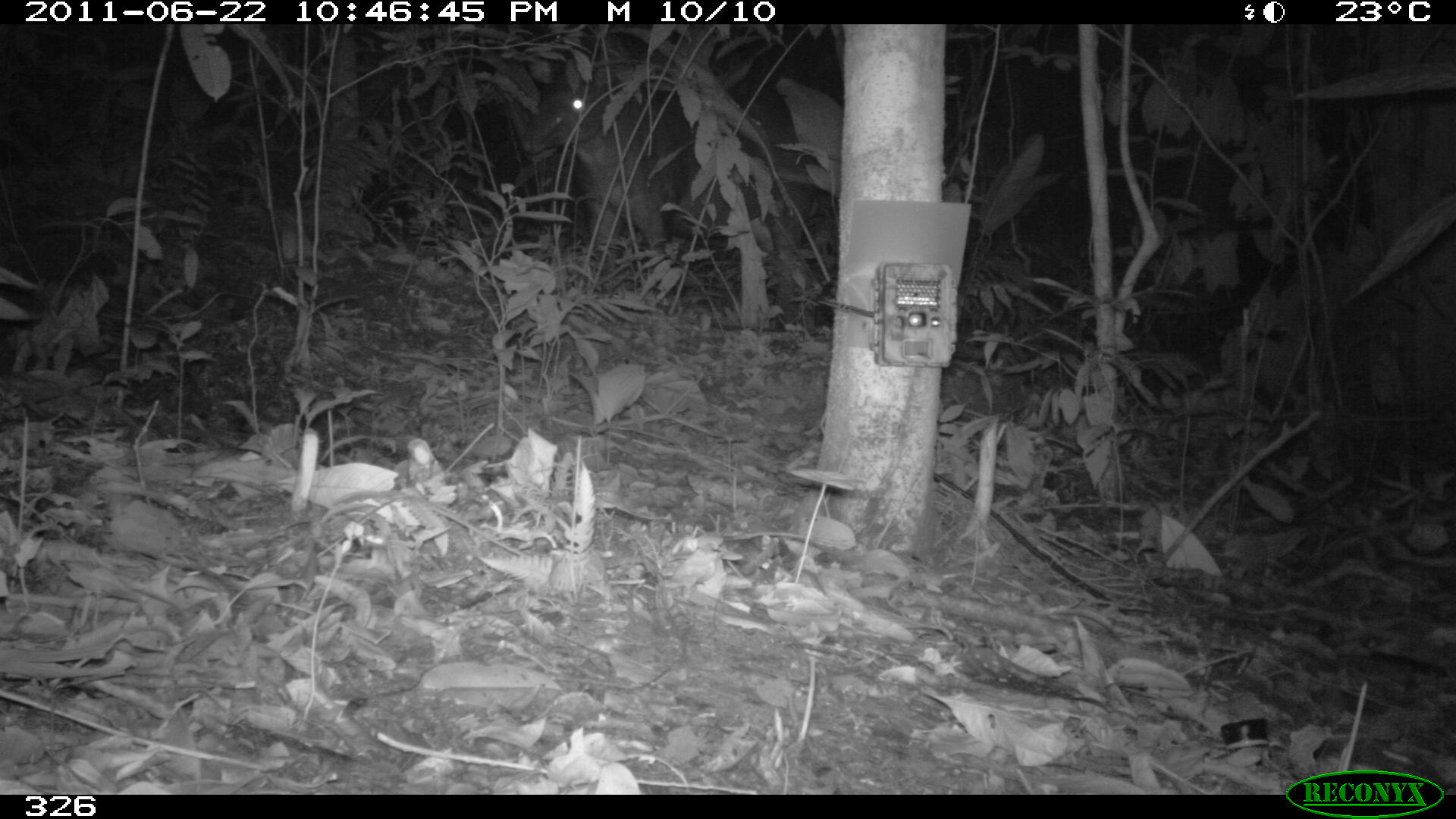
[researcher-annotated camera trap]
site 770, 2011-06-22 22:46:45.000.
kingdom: Animalia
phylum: Chordata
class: Mammalia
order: Perissodactyla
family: Tapiridae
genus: Tapirus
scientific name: Tapirus terrestris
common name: south american tapir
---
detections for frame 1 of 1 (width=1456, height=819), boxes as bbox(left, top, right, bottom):
tapirus terrestris: bbox(518, 32, 837, 319)